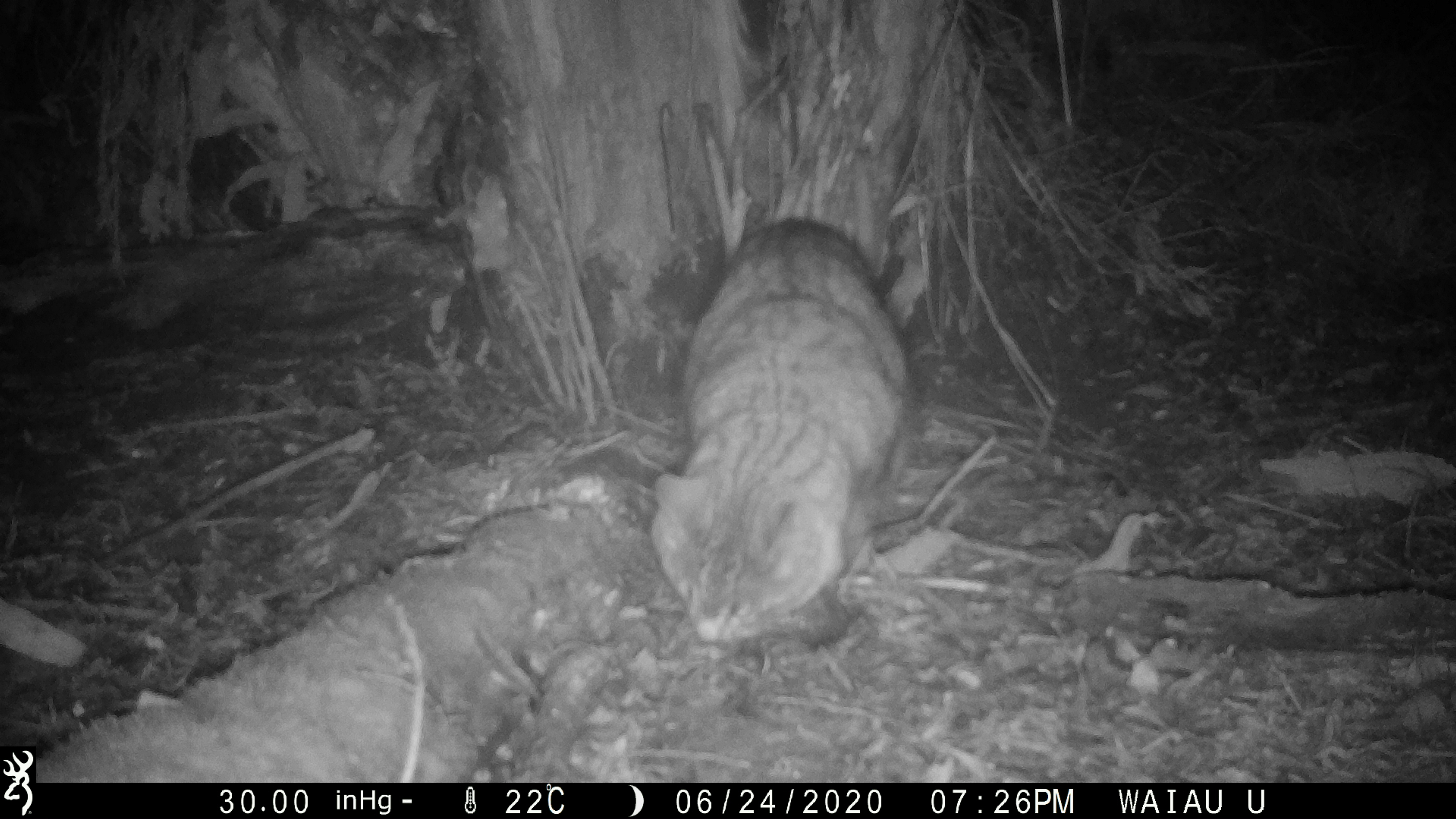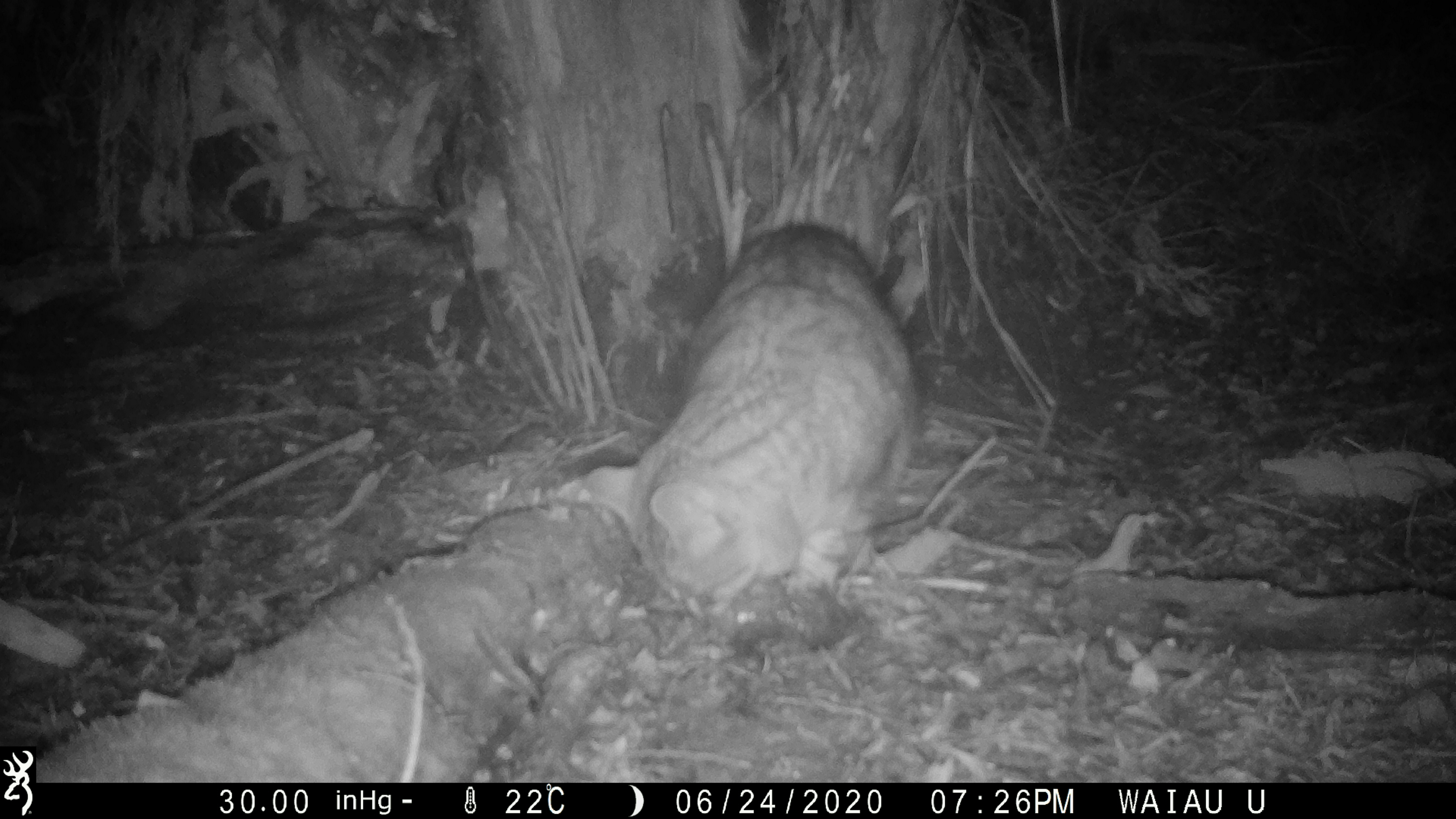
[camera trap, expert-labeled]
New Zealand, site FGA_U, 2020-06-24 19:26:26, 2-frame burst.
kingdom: Animalia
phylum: Chordata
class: Mammalia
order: Carnivora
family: Felidae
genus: Felis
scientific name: Felis catus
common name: domestic cat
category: cat